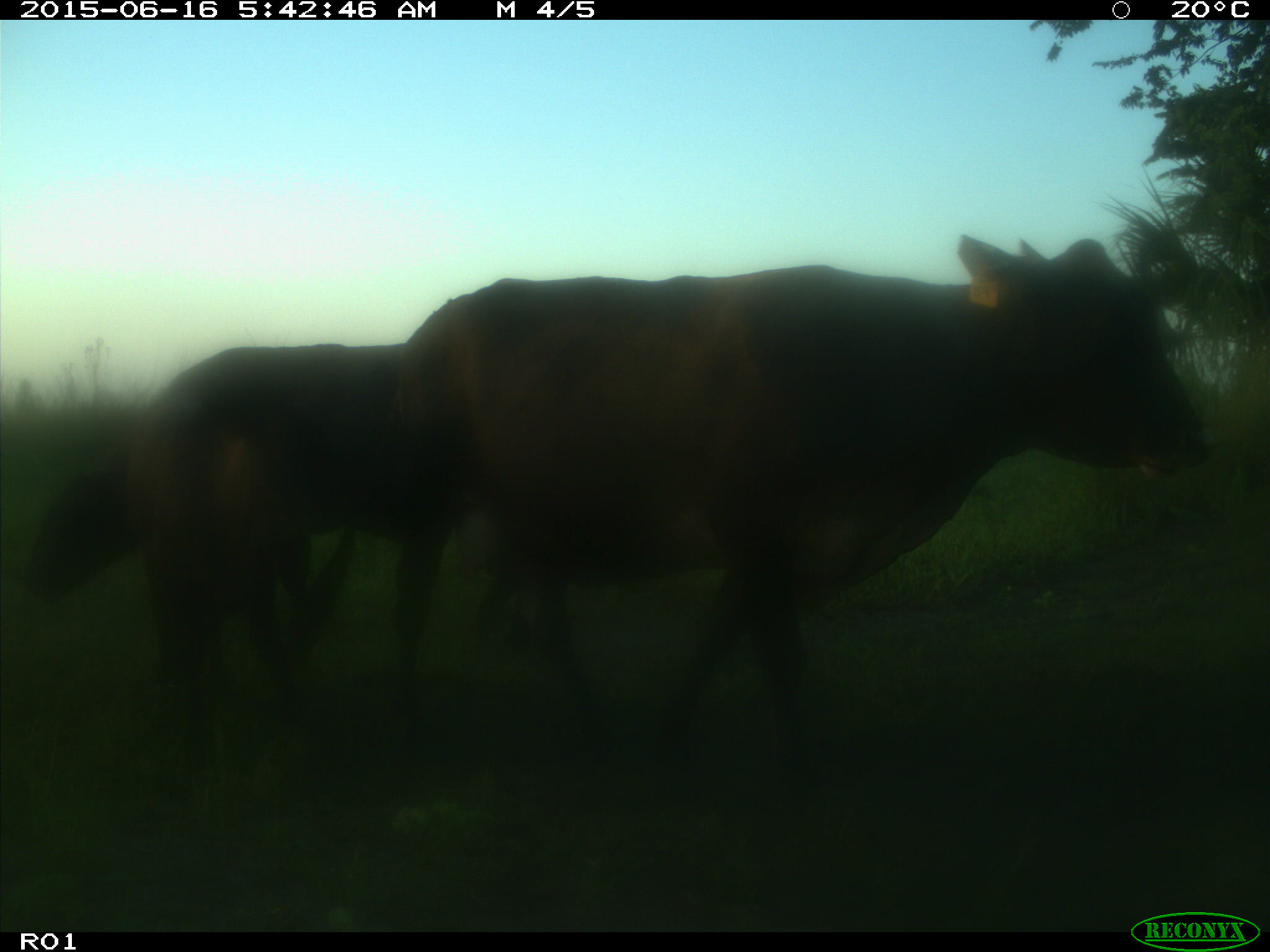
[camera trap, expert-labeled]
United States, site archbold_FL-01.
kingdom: Animalia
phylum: Chordata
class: Mammalia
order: Artiodactyla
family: Bovidae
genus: Bos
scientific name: Bos taurus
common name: domestic cow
Bos taurus (domestic cow).